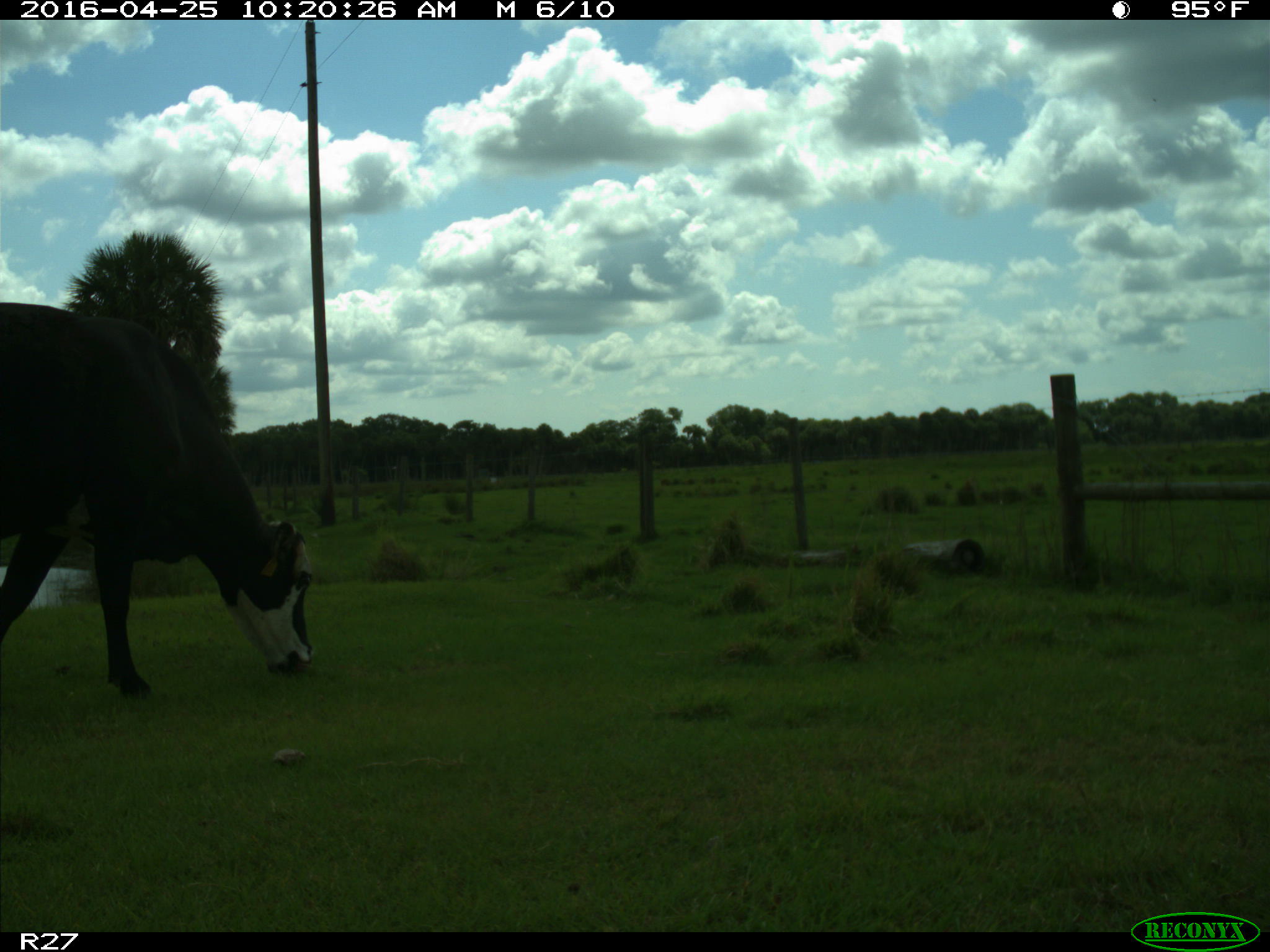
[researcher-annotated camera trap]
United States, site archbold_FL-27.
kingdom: Animalia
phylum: Chordata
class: Mammalia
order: Artiodactyla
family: Bovidae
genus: Bos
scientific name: Bos taurus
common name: domestic cow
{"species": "Bos taurus (domestic cow)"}